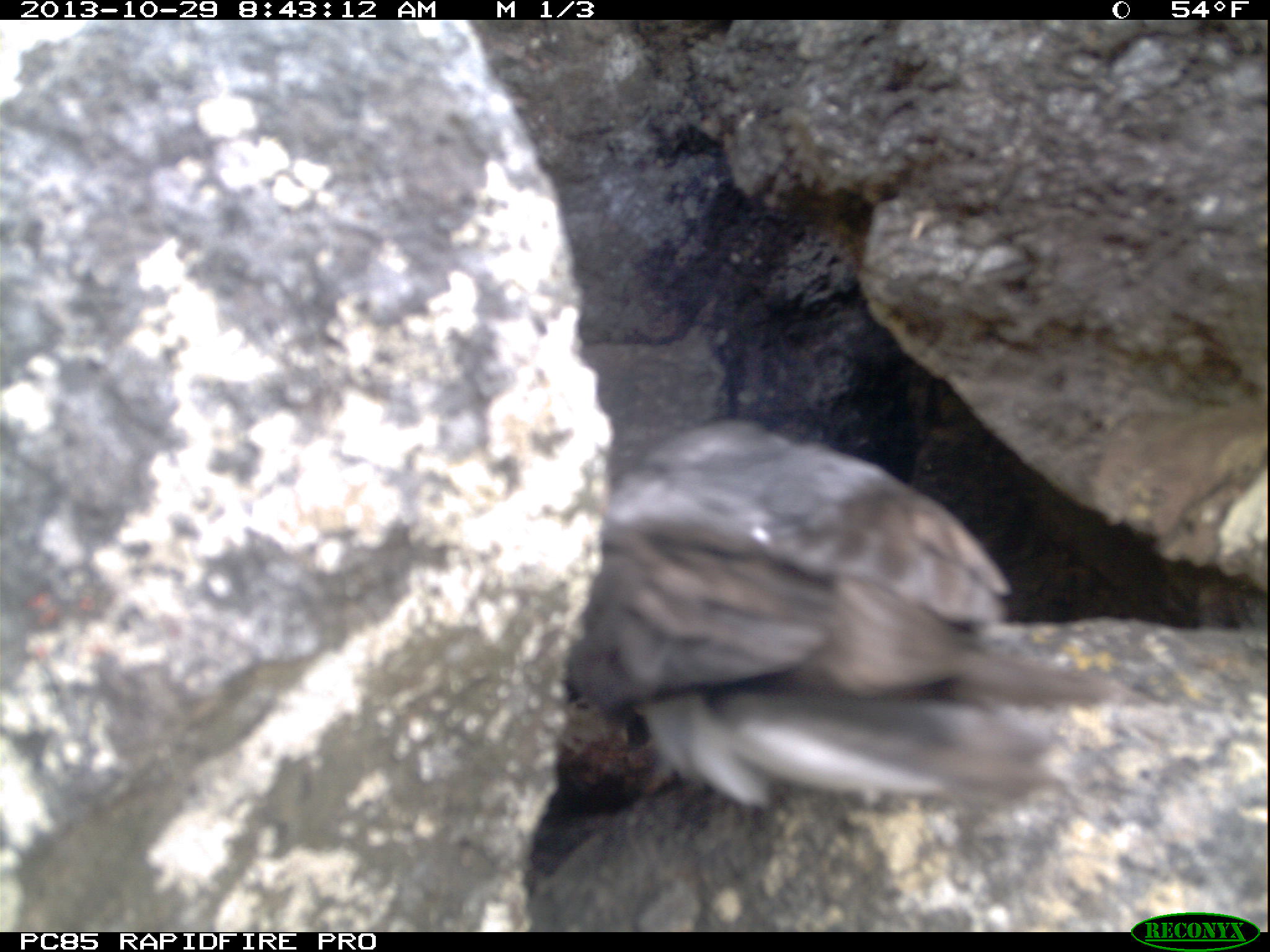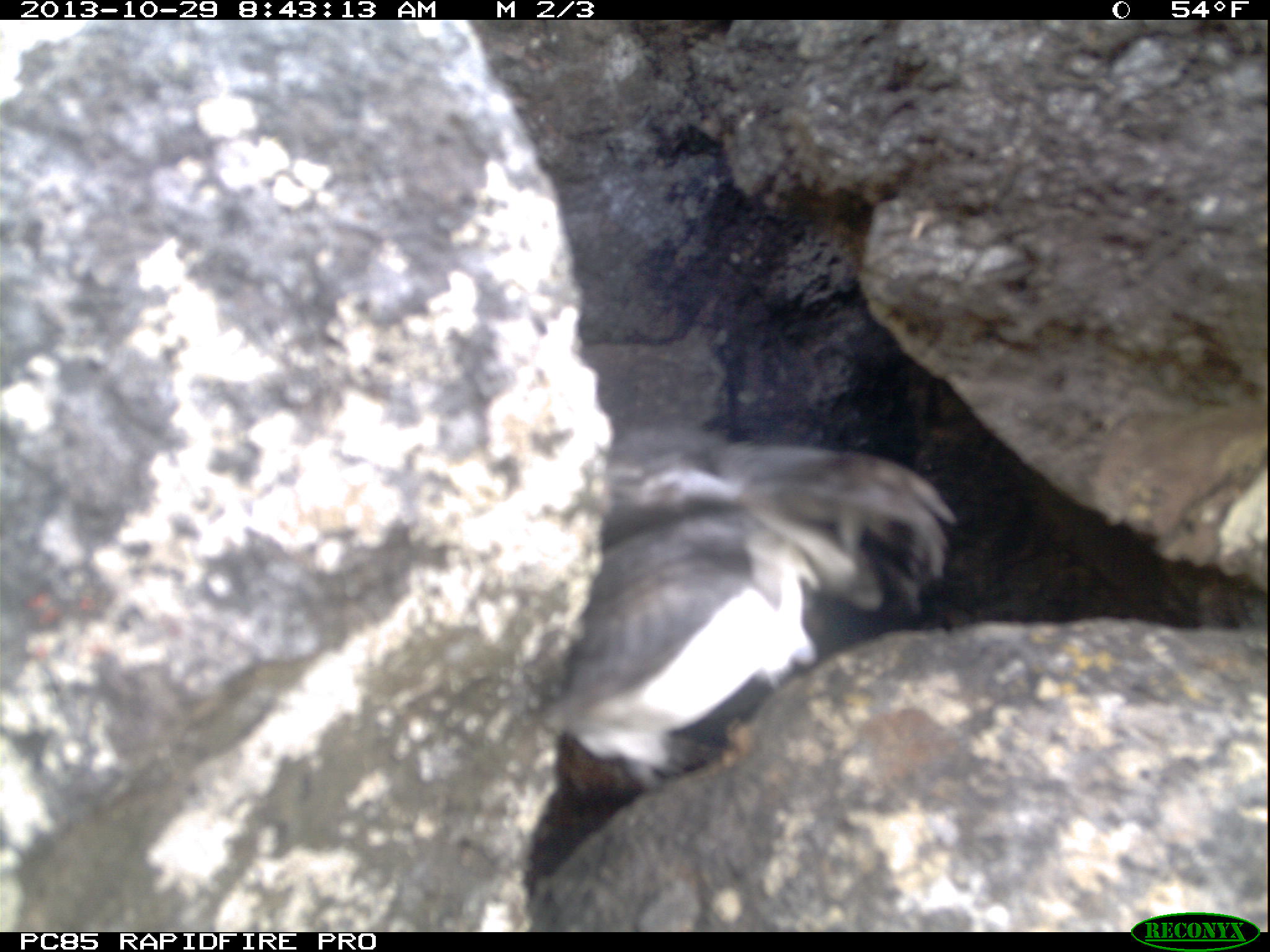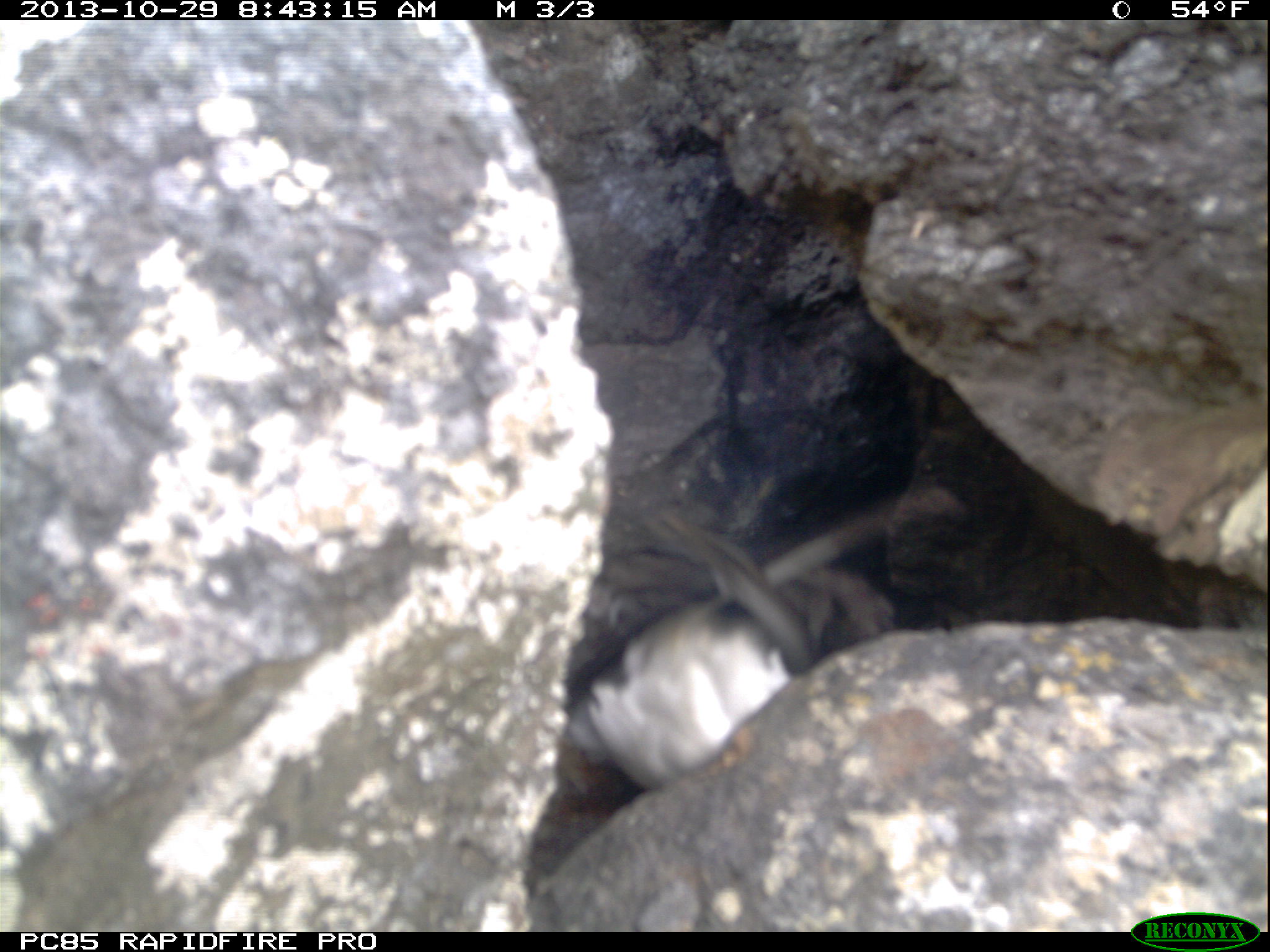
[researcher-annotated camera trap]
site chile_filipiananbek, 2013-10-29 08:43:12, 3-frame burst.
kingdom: Animalia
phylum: Chordata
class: Aves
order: Procellariiformes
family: Procellariidae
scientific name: Procellariidae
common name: petrel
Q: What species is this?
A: Petrel (Procellariidae).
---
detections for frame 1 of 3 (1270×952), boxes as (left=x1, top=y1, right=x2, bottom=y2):
petrel: (left=526, top=406, right=1240, bottom=928)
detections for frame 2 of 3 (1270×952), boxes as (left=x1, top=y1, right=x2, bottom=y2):
petrel: (left=518, top=330, right=1256, bottom=935)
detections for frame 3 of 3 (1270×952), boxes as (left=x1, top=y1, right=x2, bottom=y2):
petrel: (left=558, top=507, right=949, bottom=801)